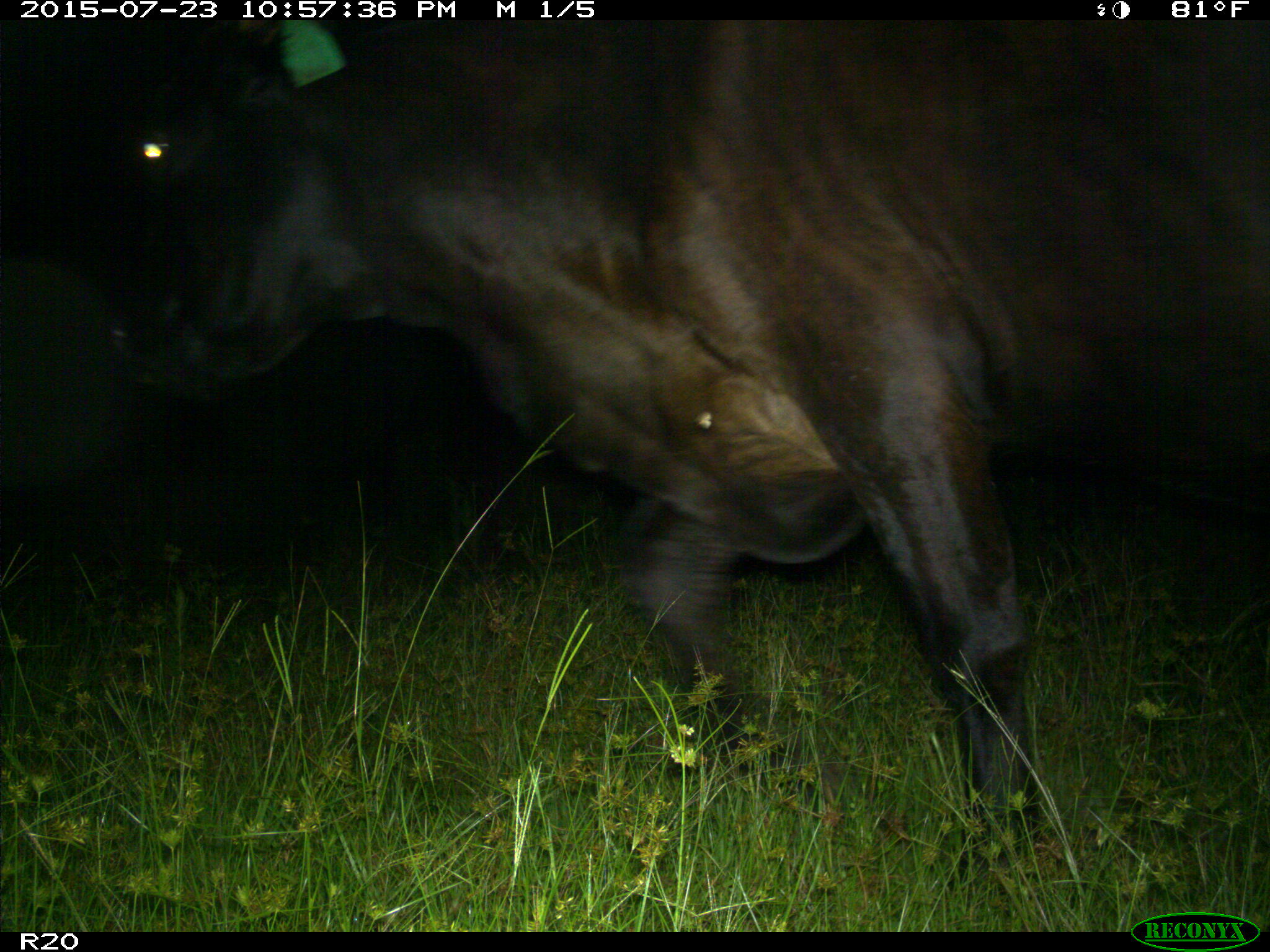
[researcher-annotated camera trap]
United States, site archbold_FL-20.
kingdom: Animalia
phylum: Chordata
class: Mammalia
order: Artiodactyla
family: Bovidae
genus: Bos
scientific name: Bos taurus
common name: domestic cow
Bos taurus (domestic cow).